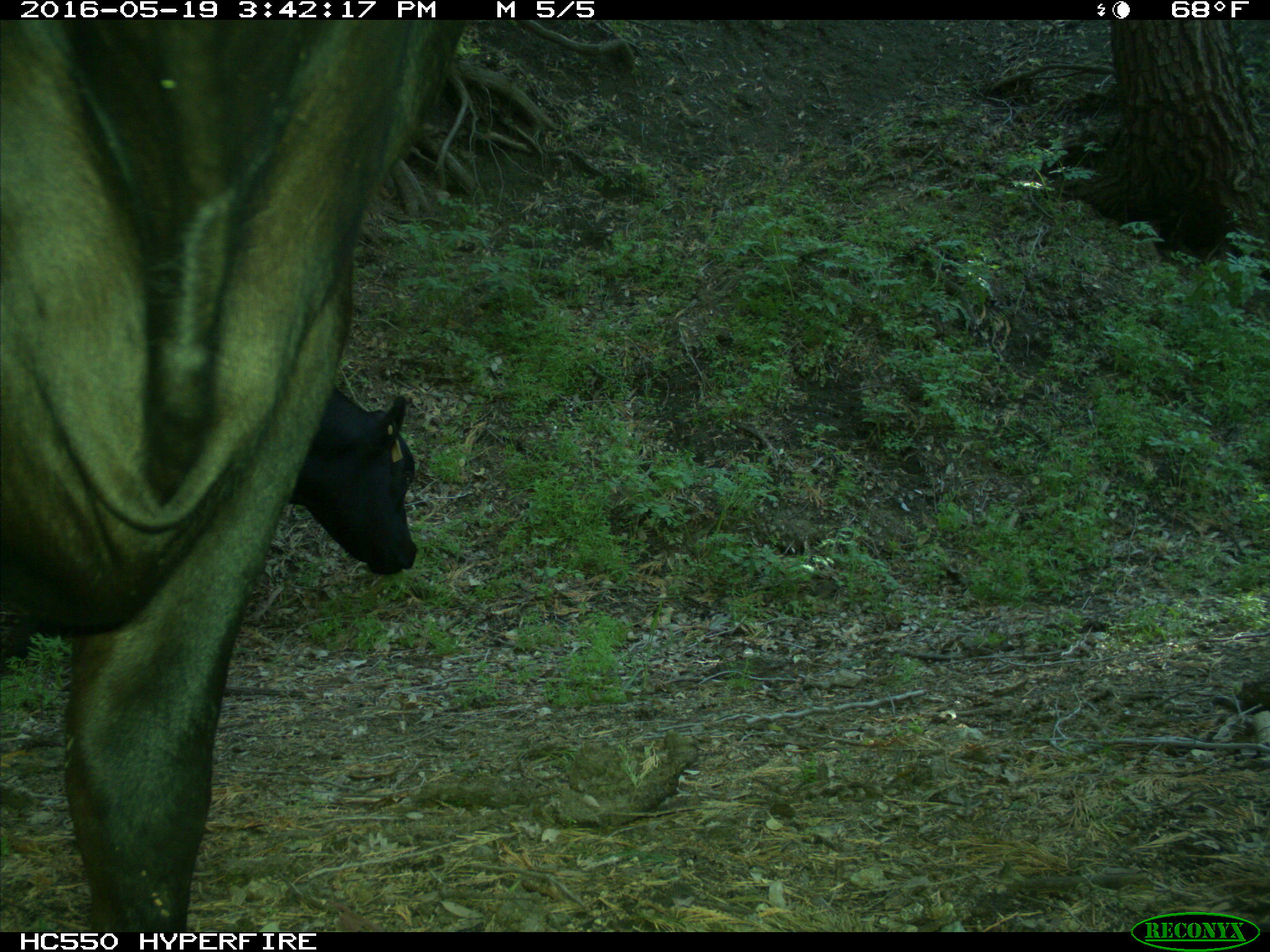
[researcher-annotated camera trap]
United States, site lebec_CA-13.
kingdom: Animalia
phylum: Chordata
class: Mammalia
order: Artiodactyla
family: Bovidae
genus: Bos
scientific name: Bos taurus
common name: domestic cow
Bos taurus (domestic cow).